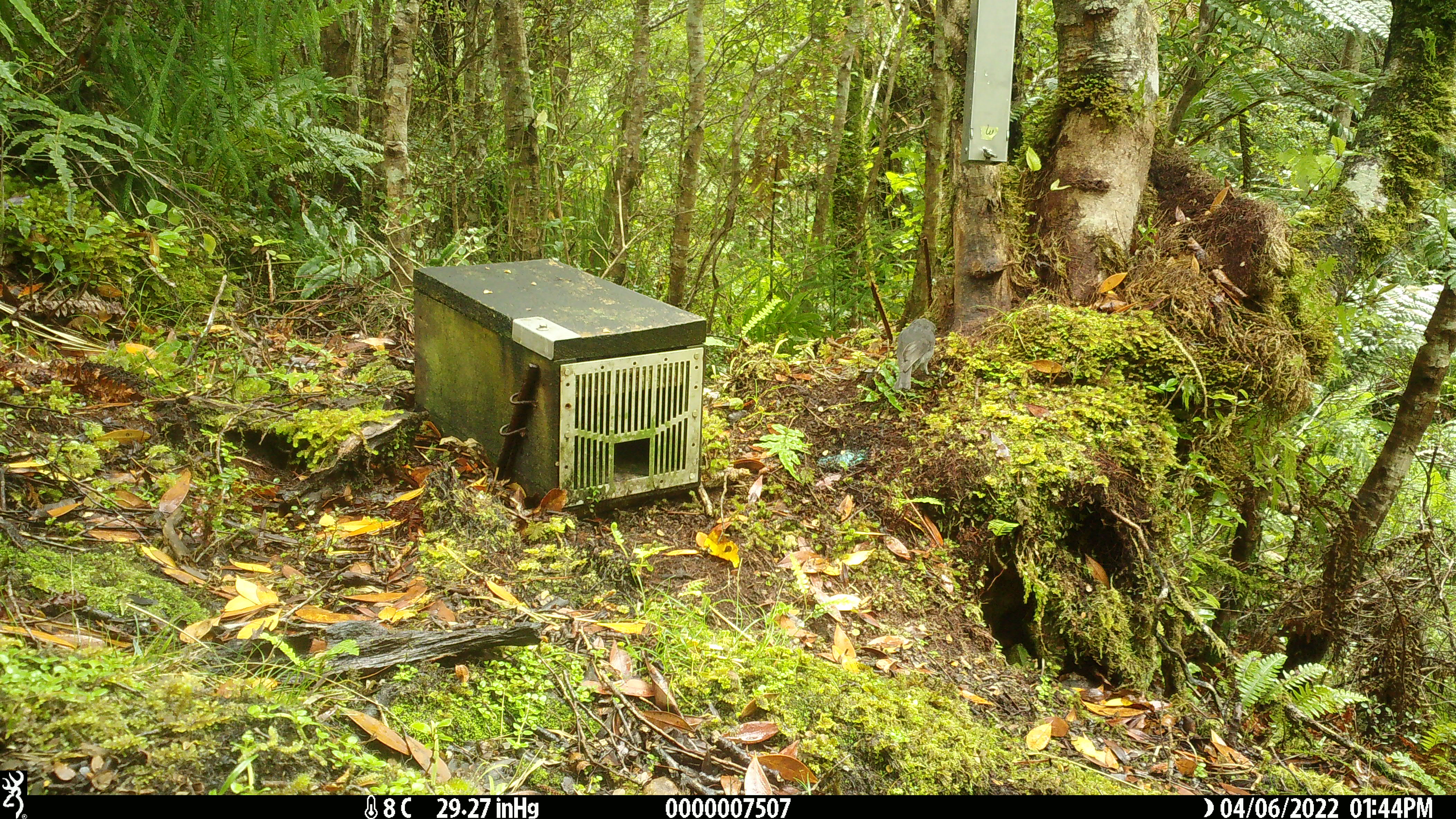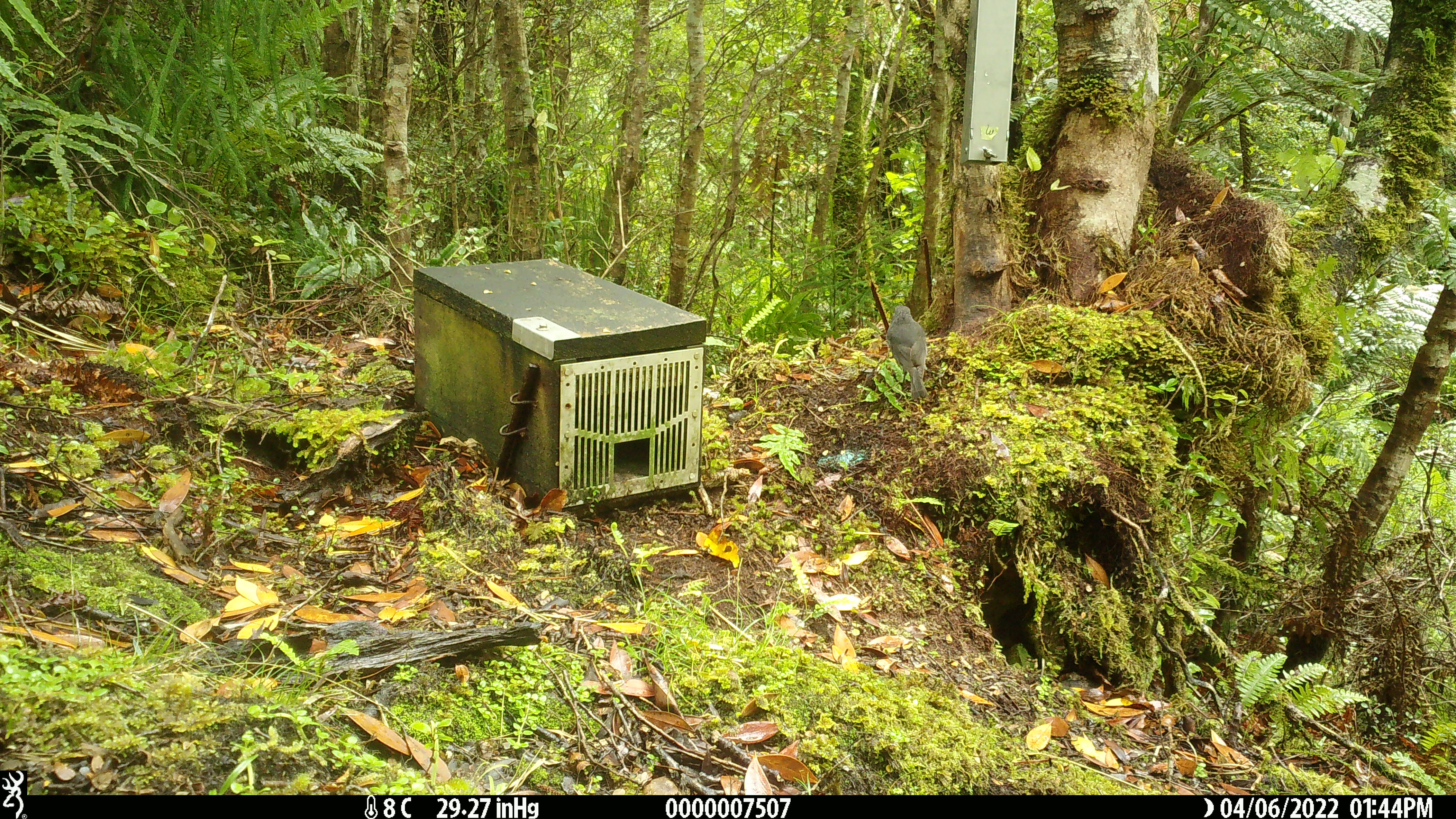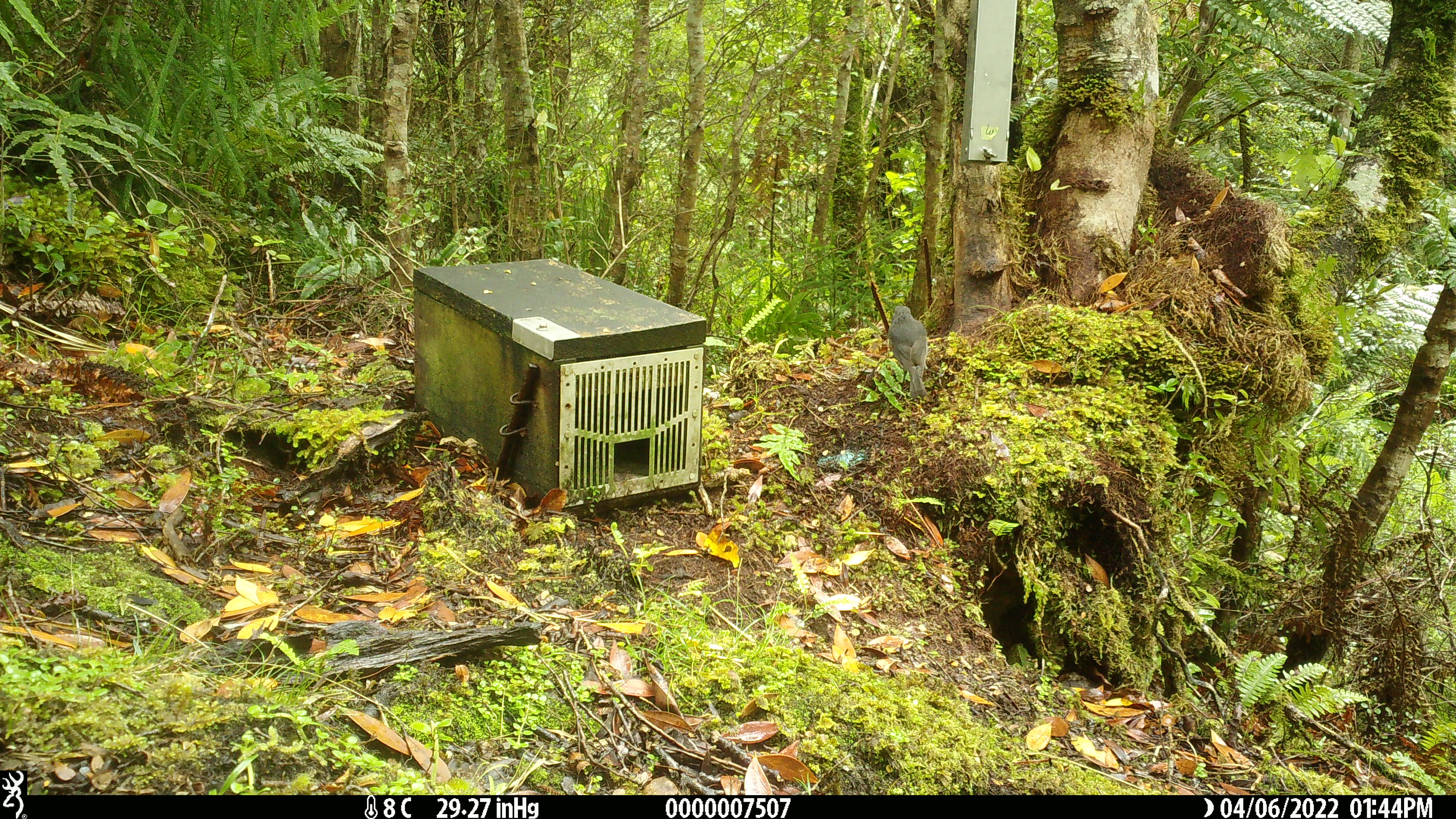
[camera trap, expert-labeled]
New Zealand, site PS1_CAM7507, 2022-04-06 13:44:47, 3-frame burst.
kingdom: Animalia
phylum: Chordata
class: Aves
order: Passeriformes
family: Petroicidae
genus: Petroica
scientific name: Petroica australis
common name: new zealand robin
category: robin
Robin (new zealand robin) (Petroica australis).